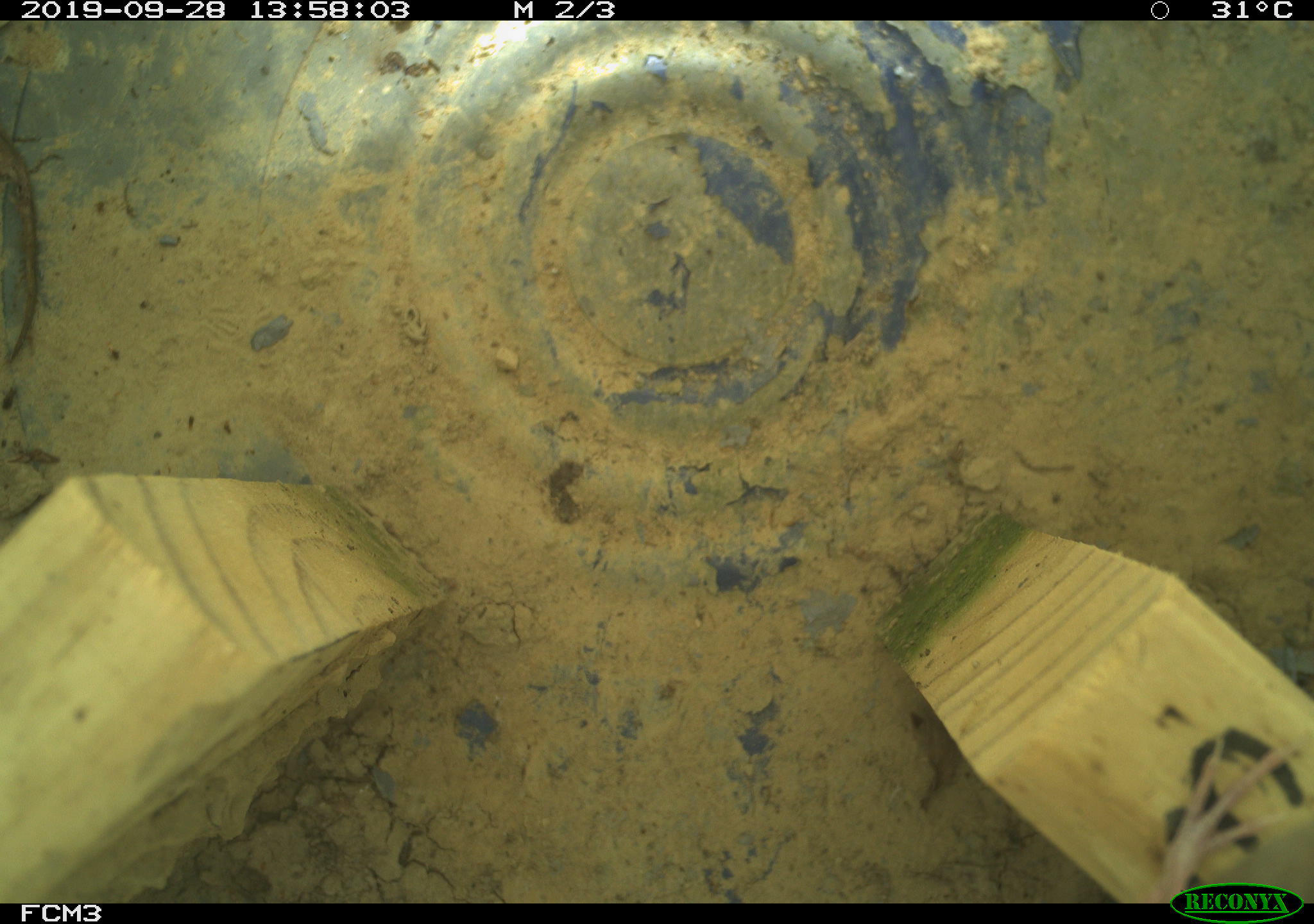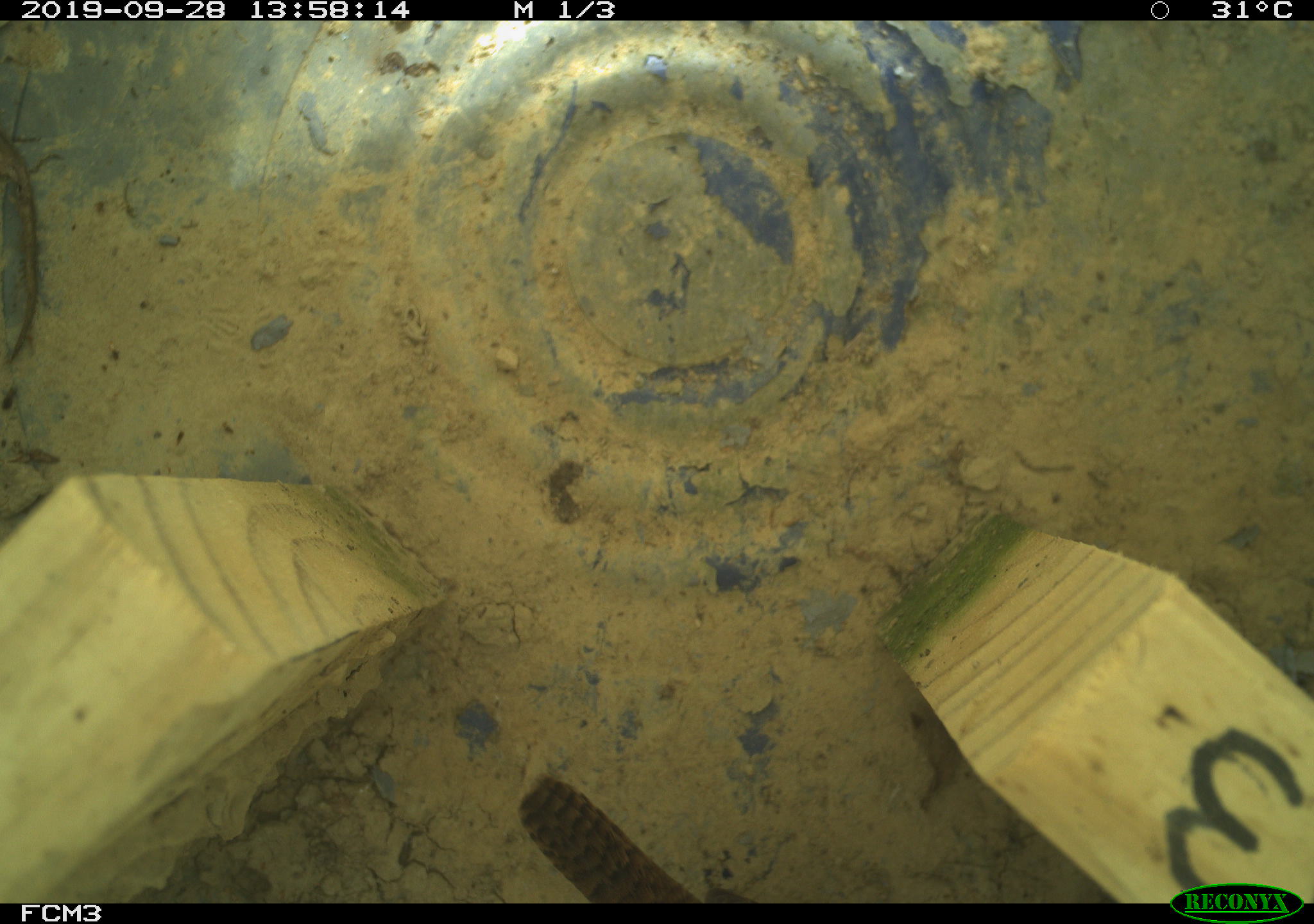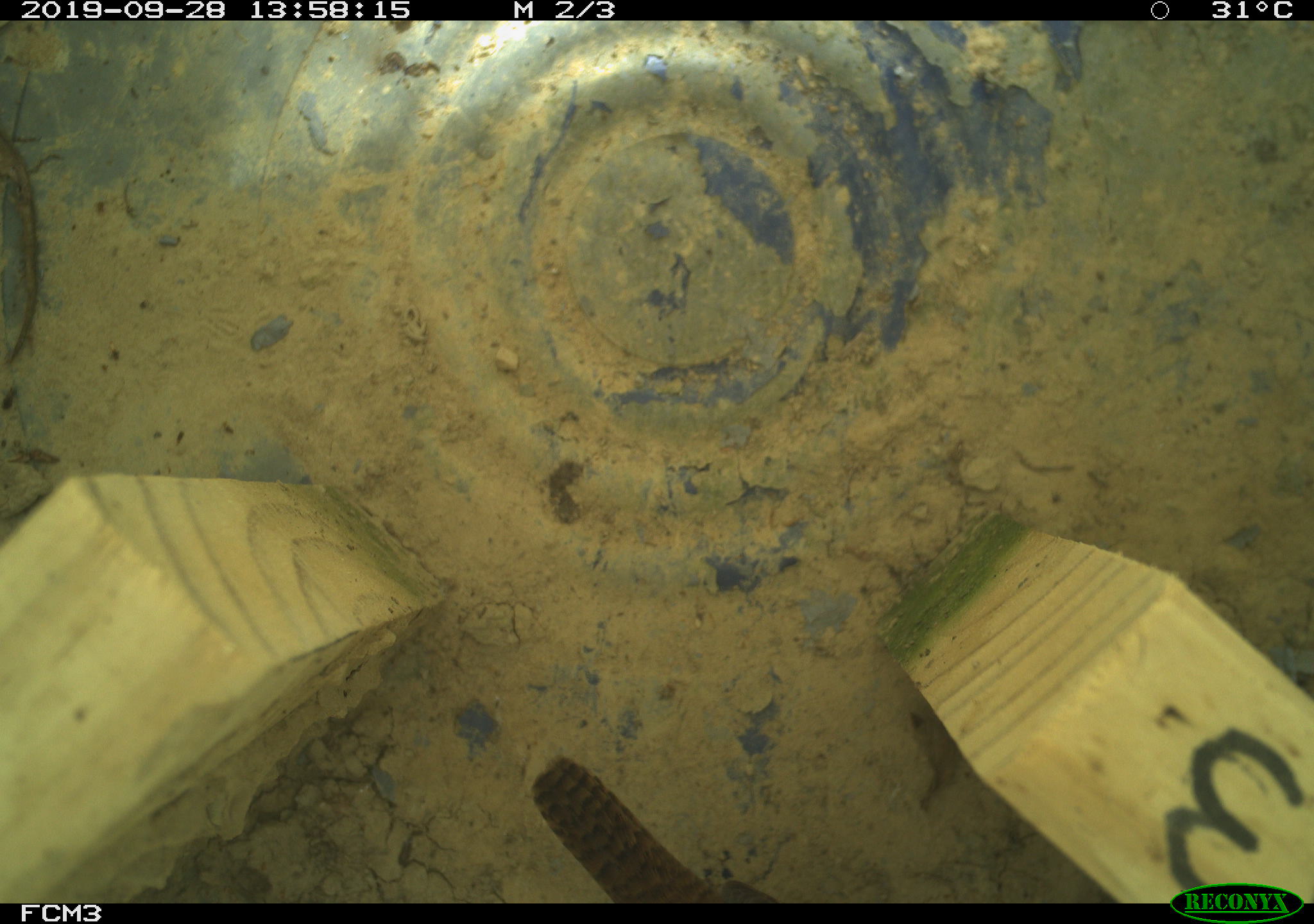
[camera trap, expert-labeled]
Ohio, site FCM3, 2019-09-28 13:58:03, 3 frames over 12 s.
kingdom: Animalia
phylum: Chordata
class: Aves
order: Passeriformes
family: Troglodytidae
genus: Troglodytes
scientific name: Troglodytes aedon aedon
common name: northern house wren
Northern house wren (Troglodytes aedon aedon).